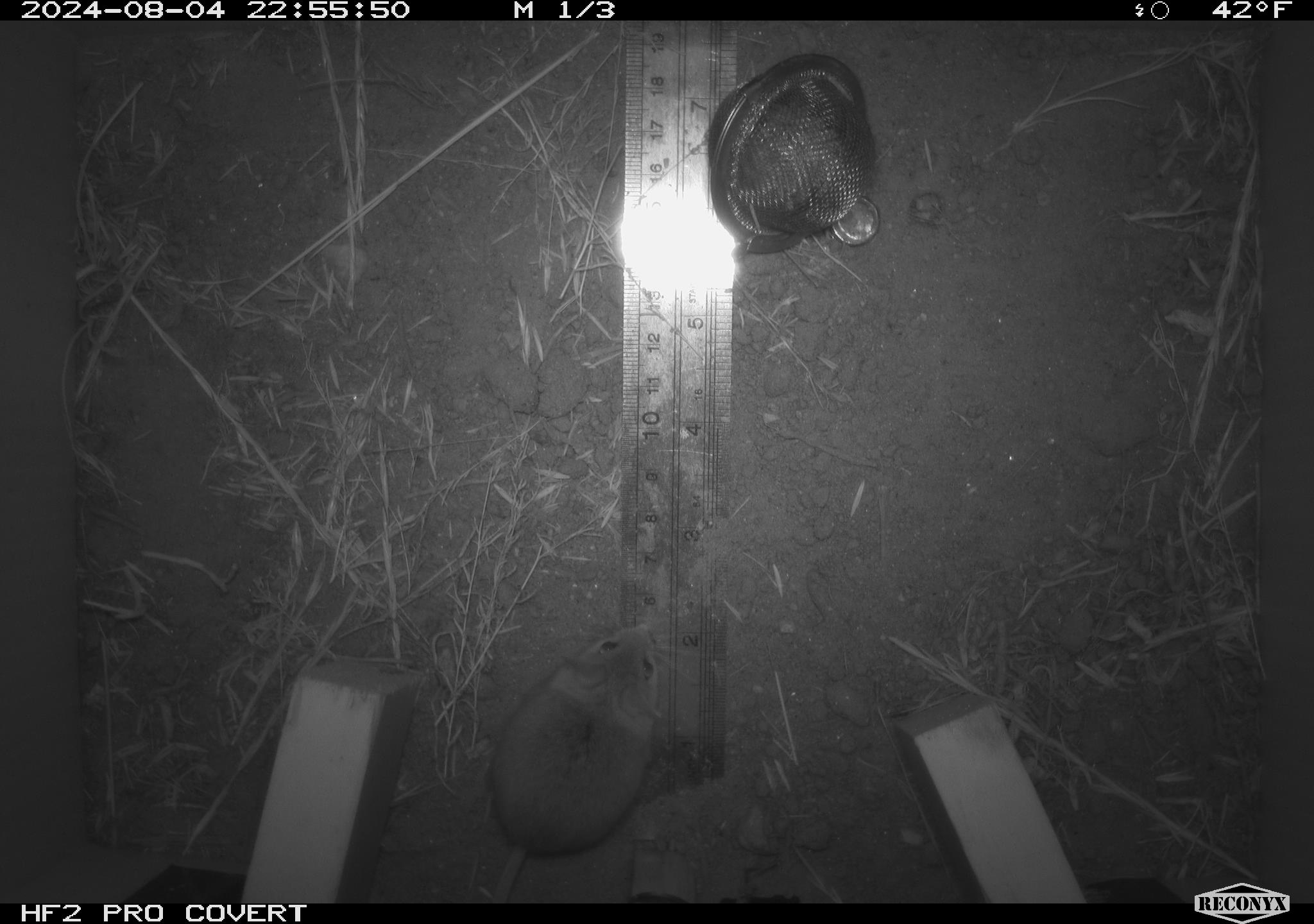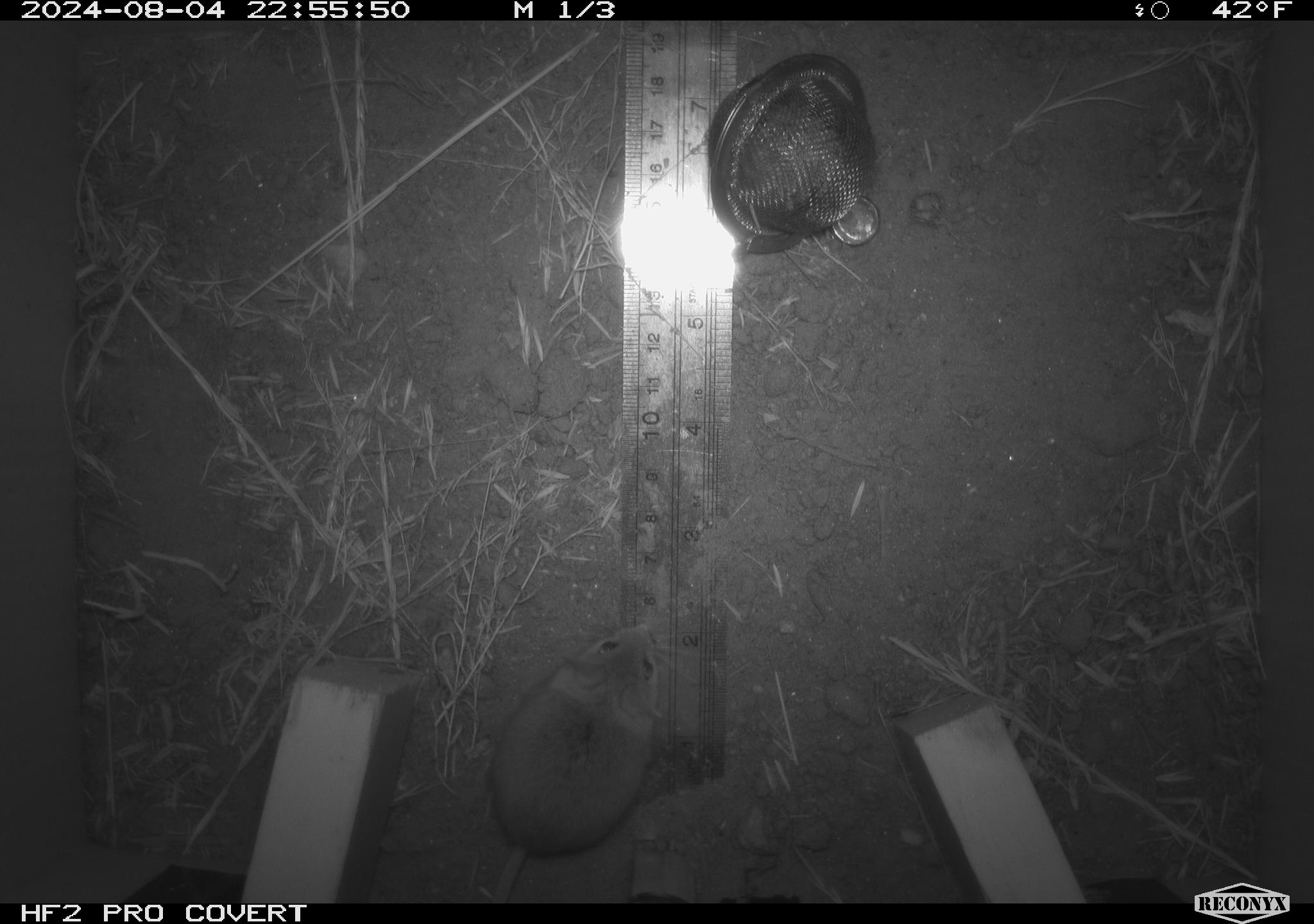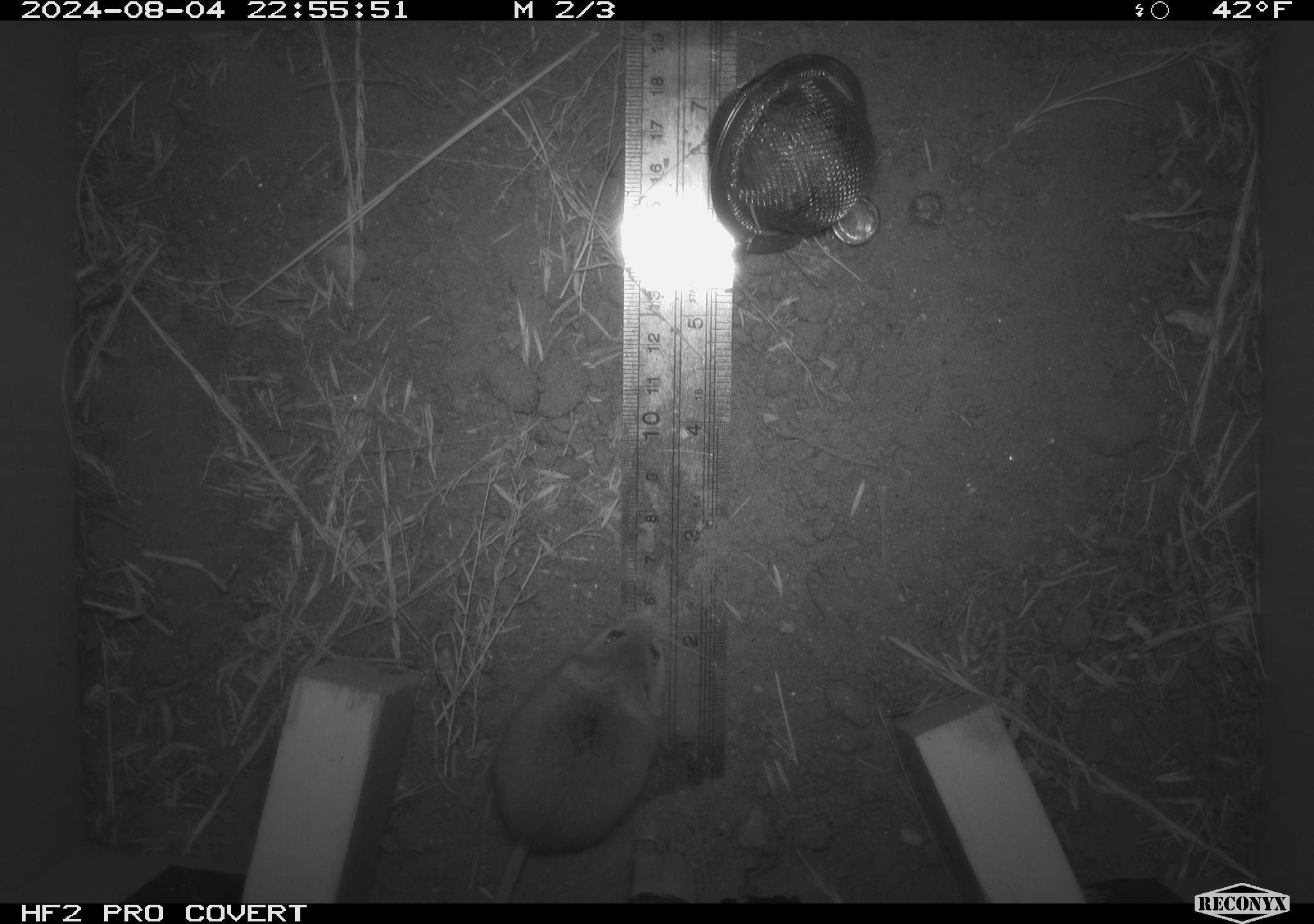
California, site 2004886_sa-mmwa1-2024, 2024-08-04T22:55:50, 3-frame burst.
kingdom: Animalia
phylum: Chordata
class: Mammalia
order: Rodentia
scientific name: Rodentia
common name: mouse species